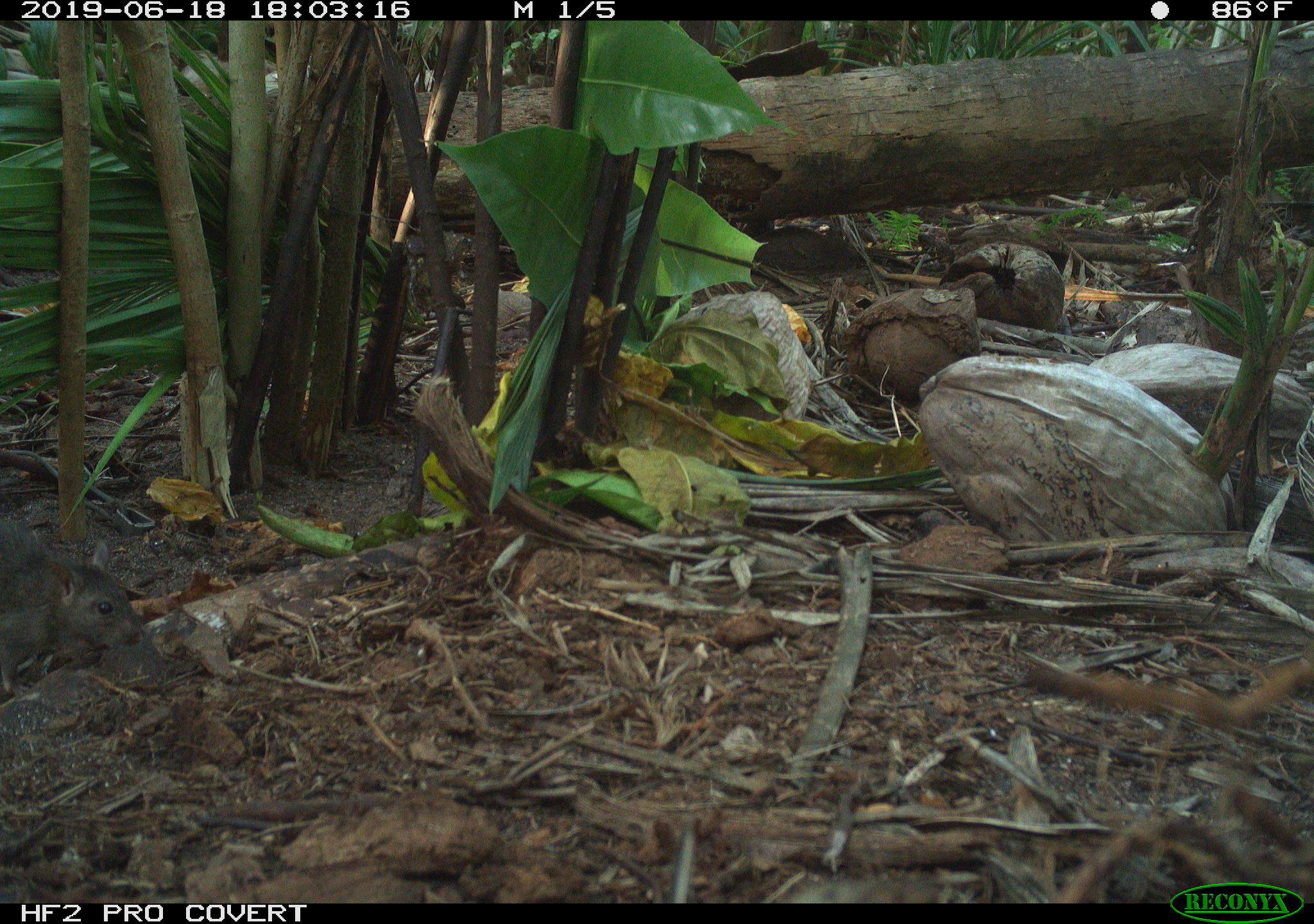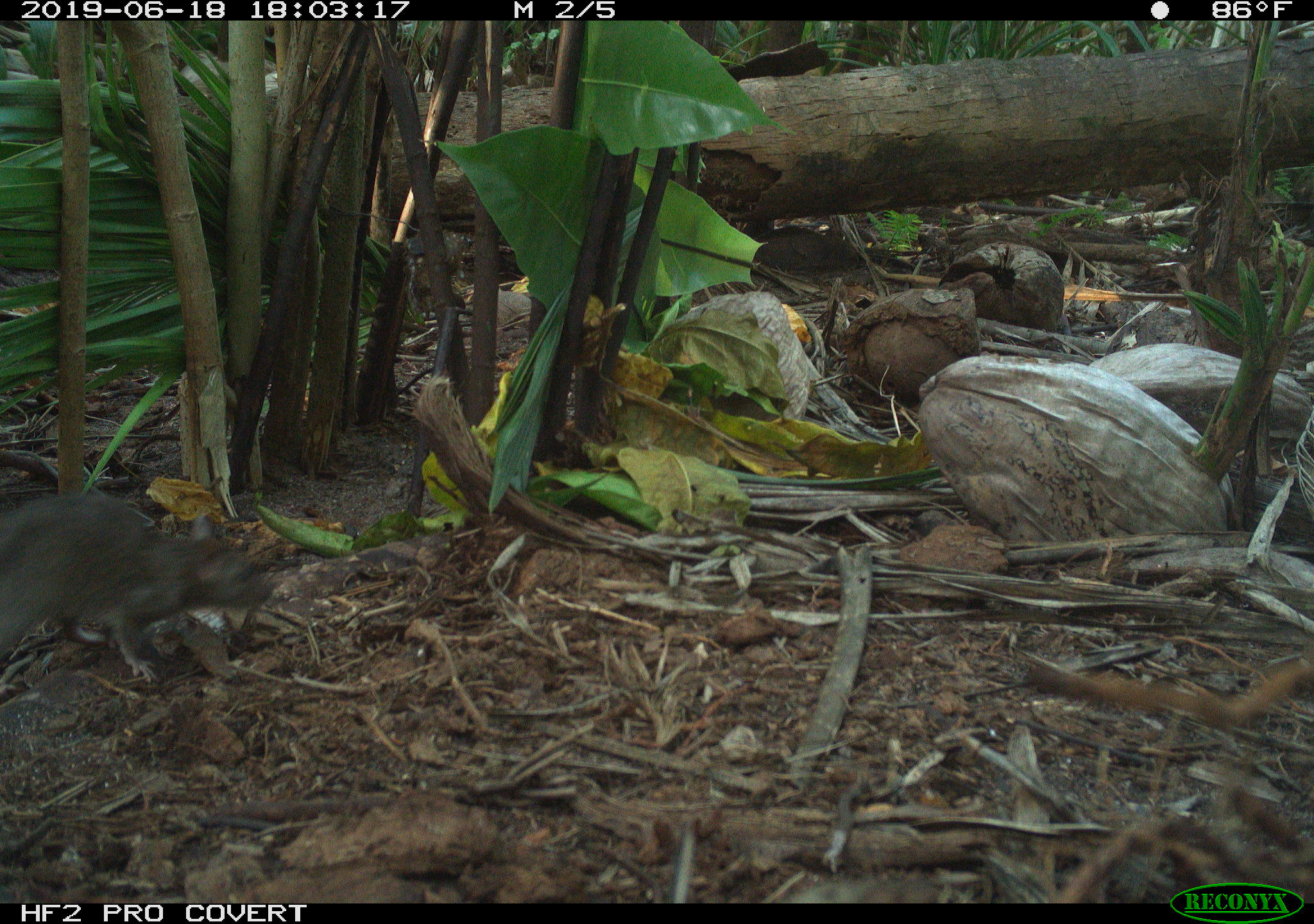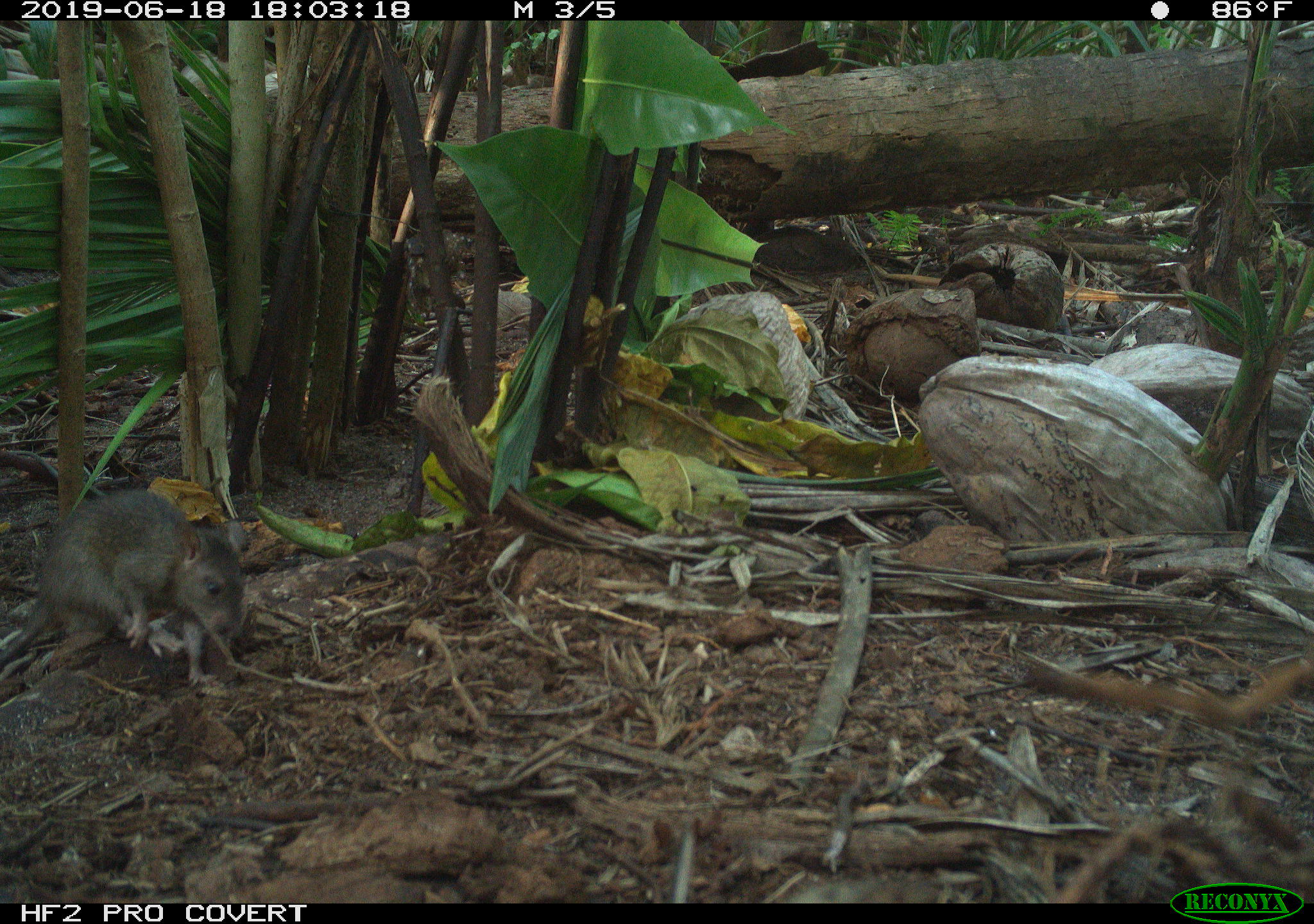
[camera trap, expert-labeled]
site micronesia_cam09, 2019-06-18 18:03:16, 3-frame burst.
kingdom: Animalia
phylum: Chordata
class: Mammalia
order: Rodentia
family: Muridae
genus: Rattus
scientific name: Rattus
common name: rat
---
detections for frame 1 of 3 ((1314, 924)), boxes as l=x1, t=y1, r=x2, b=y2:
rat: l=0, t=515, r=151, b=703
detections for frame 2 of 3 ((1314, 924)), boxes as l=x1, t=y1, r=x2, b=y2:
rat: l=0, t=484, r=284, b=709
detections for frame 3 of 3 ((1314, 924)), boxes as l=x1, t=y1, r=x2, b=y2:
rat: l=5, t=486, r=259, b=698